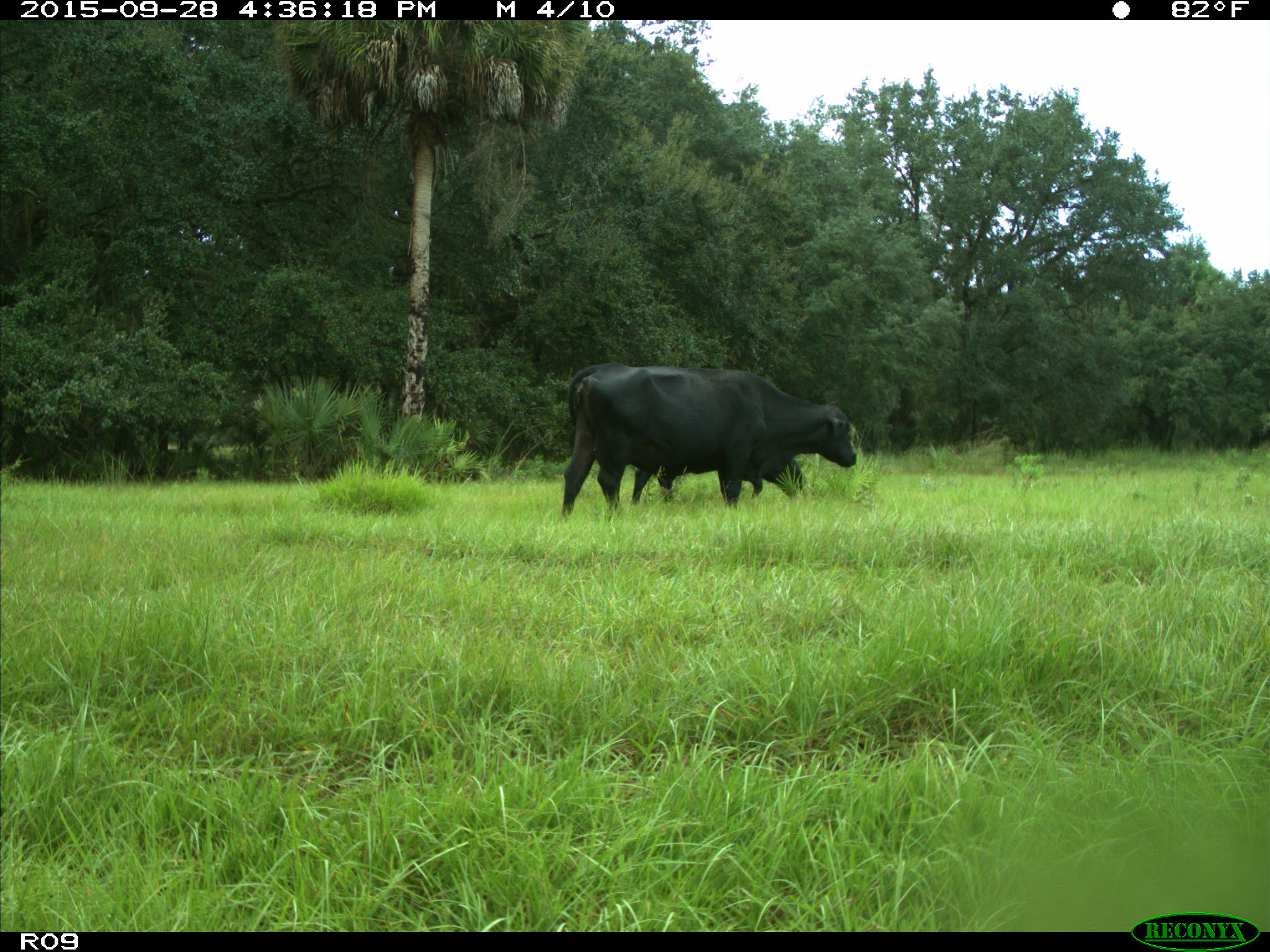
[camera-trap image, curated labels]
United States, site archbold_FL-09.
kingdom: Animalia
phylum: Chordata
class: Mammalia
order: Artiodactyla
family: Bovidae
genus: Bos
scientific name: Bos taurus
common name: domestic cow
Bos taurus (domestic cow).